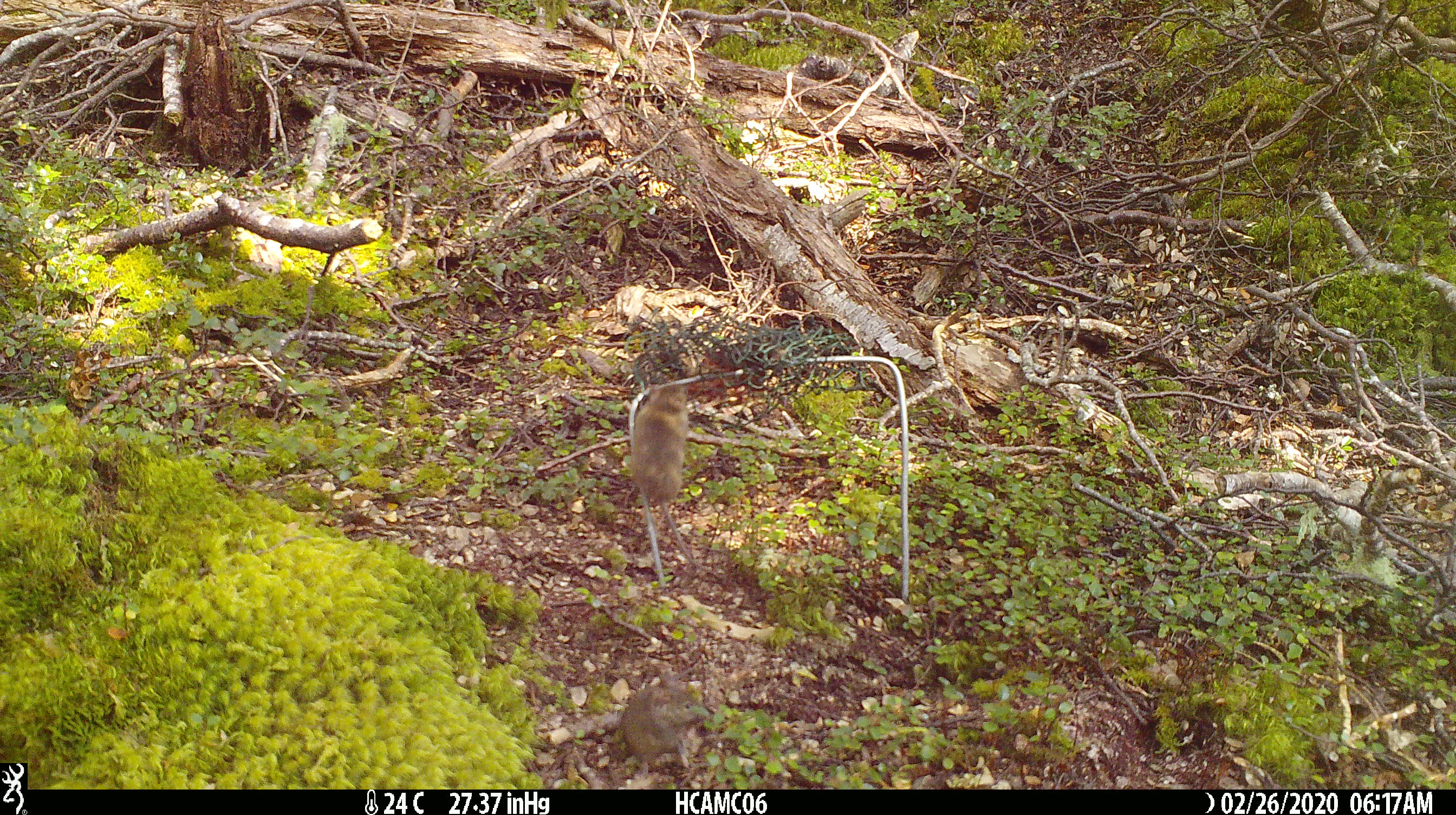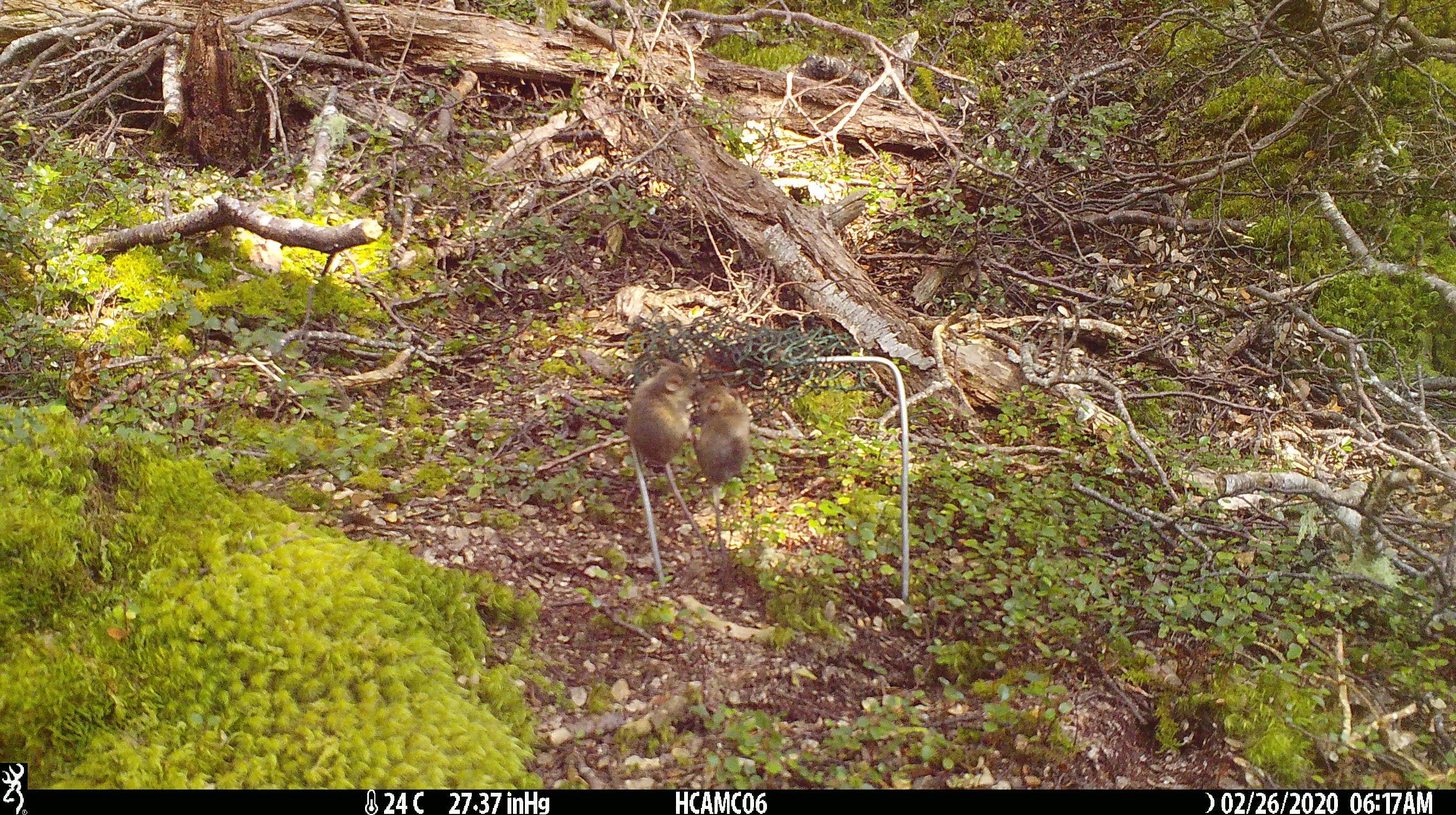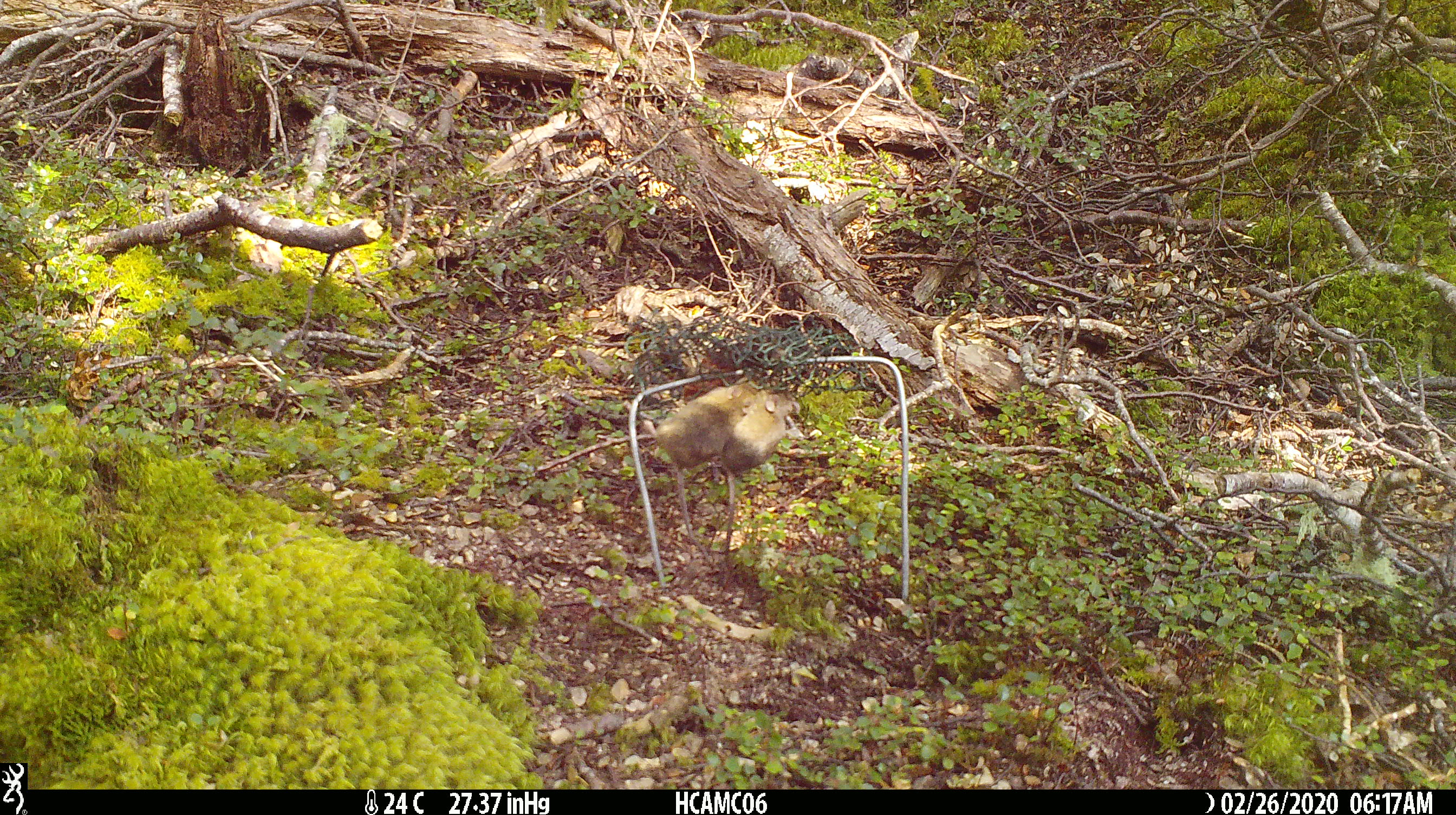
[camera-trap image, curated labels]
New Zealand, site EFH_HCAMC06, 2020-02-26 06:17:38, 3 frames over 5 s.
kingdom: Animalia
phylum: Chordata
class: Mammalia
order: Rodentia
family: Muridae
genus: Mus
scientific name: Mus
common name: mouse